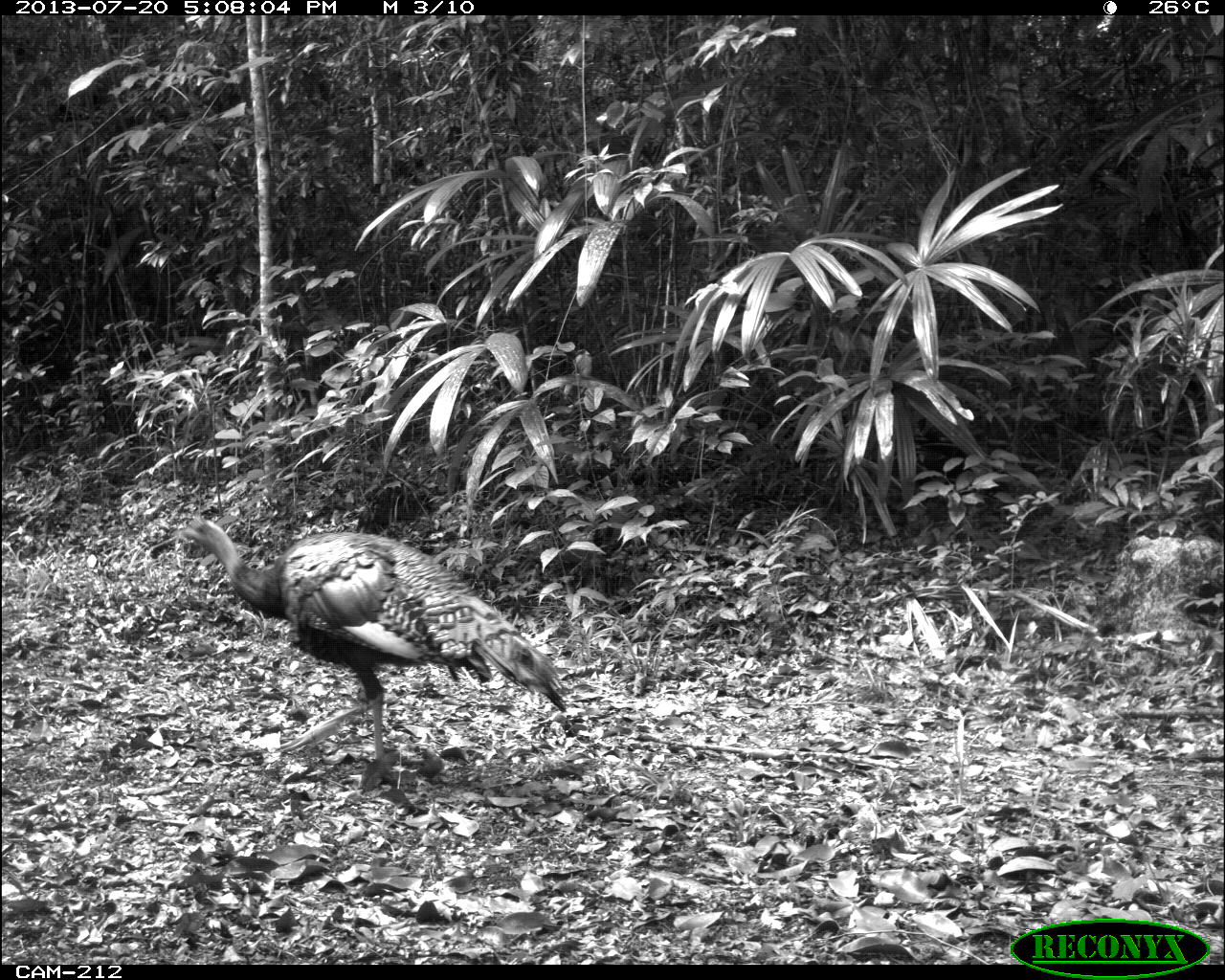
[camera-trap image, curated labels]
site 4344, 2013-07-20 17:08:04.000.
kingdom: Animalia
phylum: Chordata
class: Aves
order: Galliformes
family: Phasianidae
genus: Meleagris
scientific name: Meleagris ocellata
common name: ocellated turkey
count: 2